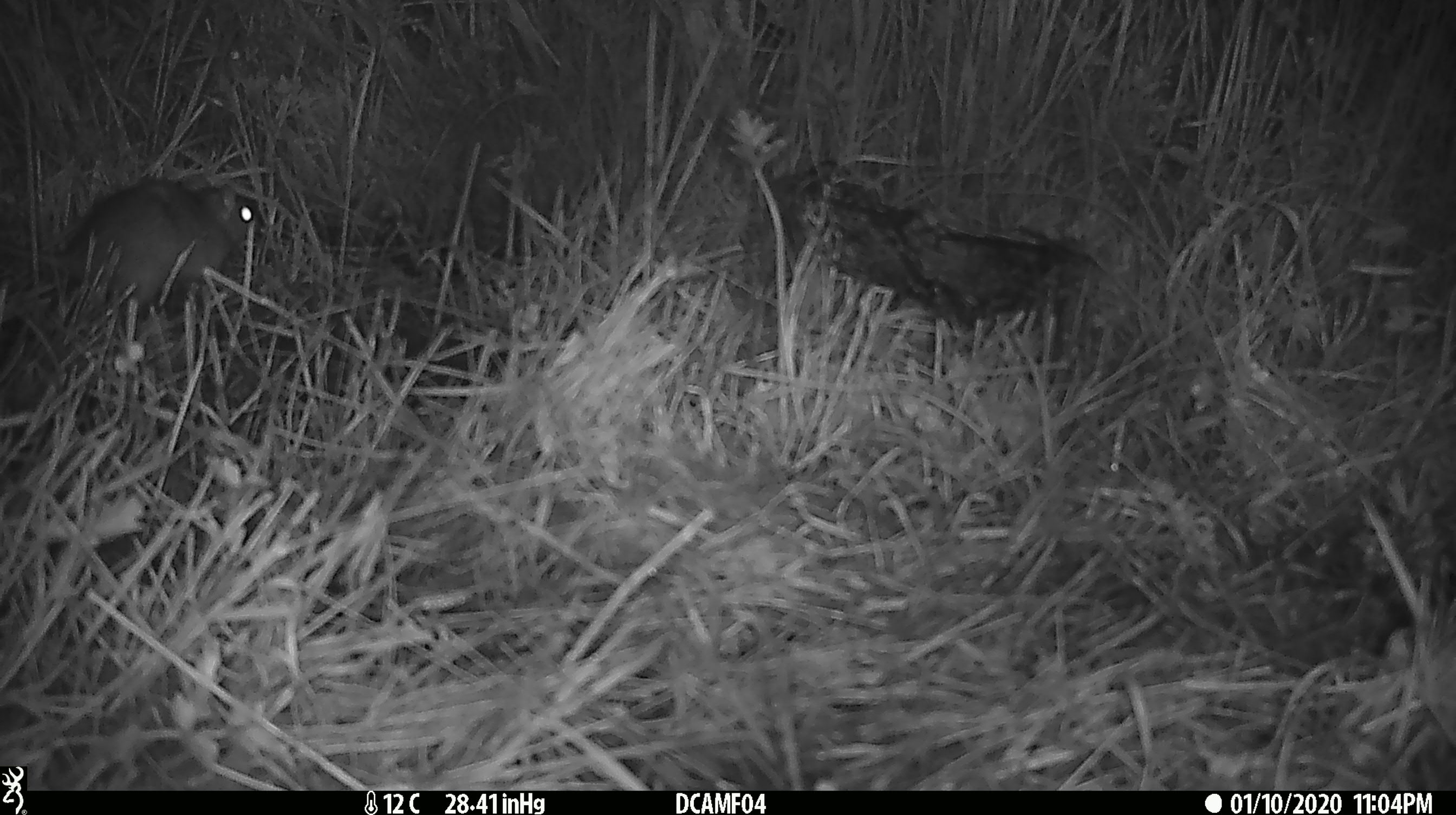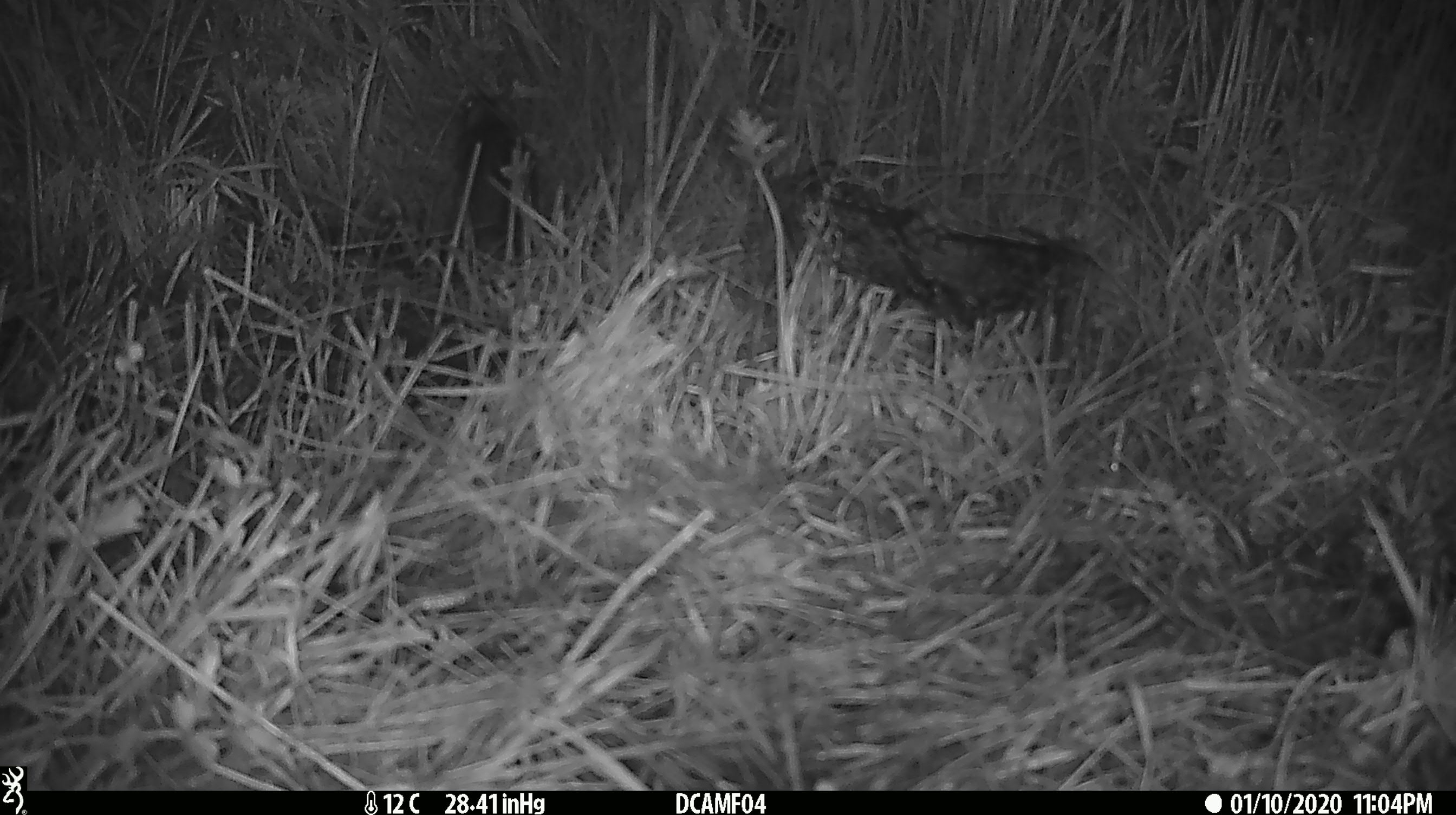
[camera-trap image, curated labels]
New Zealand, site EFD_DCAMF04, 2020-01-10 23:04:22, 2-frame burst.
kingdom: Animalia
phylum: Chordata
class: Mammalia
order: Rodentia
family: Muridae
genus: Rattus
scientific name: Rattus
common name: rat